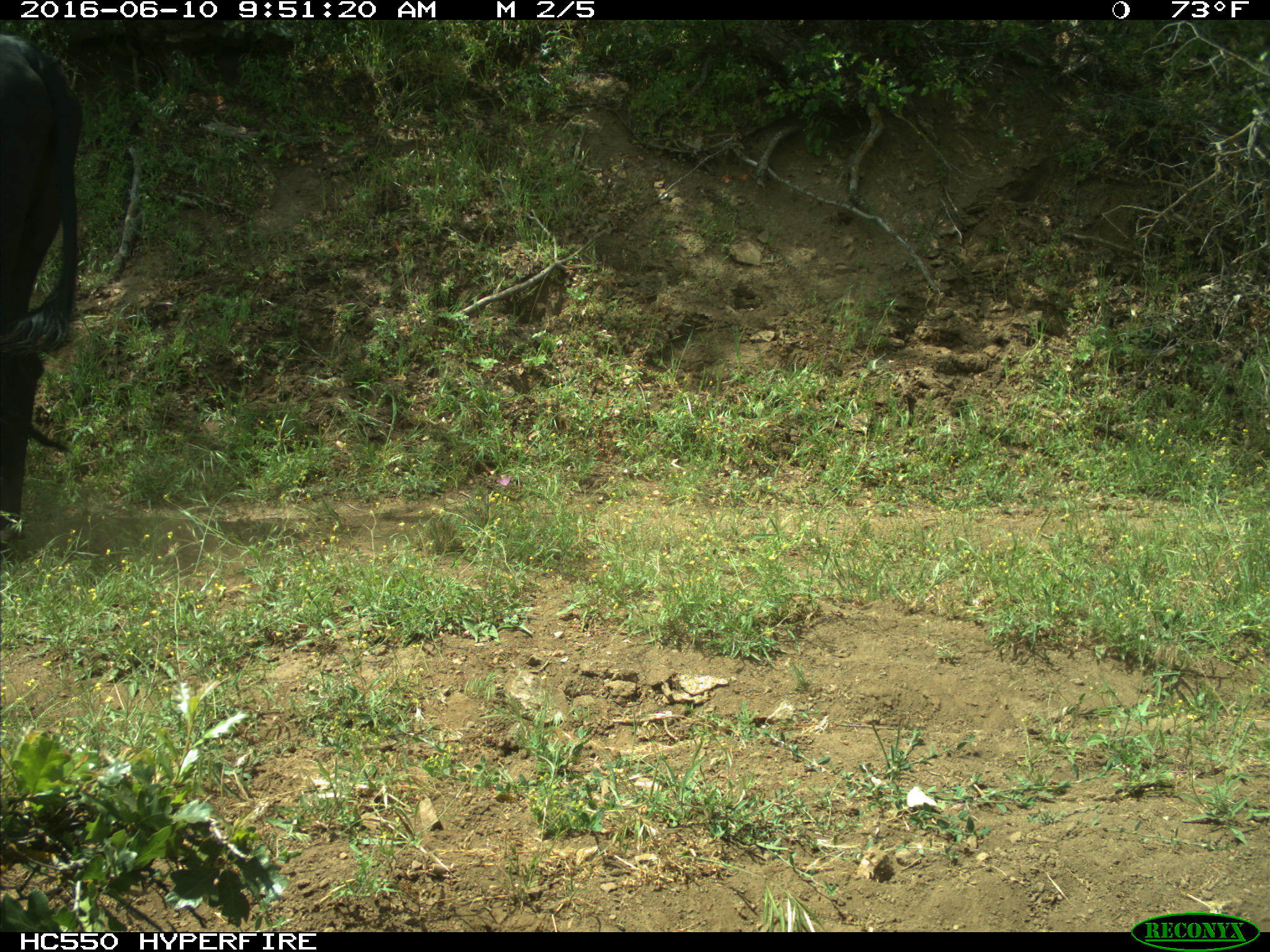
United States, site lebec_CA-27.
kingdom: Animalia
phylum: Chordata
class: Mammalia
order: Artiodactyla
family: Bovidae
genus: Bos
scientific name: Bos taurus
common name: domestic cow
Bos taurus (domestic cow).